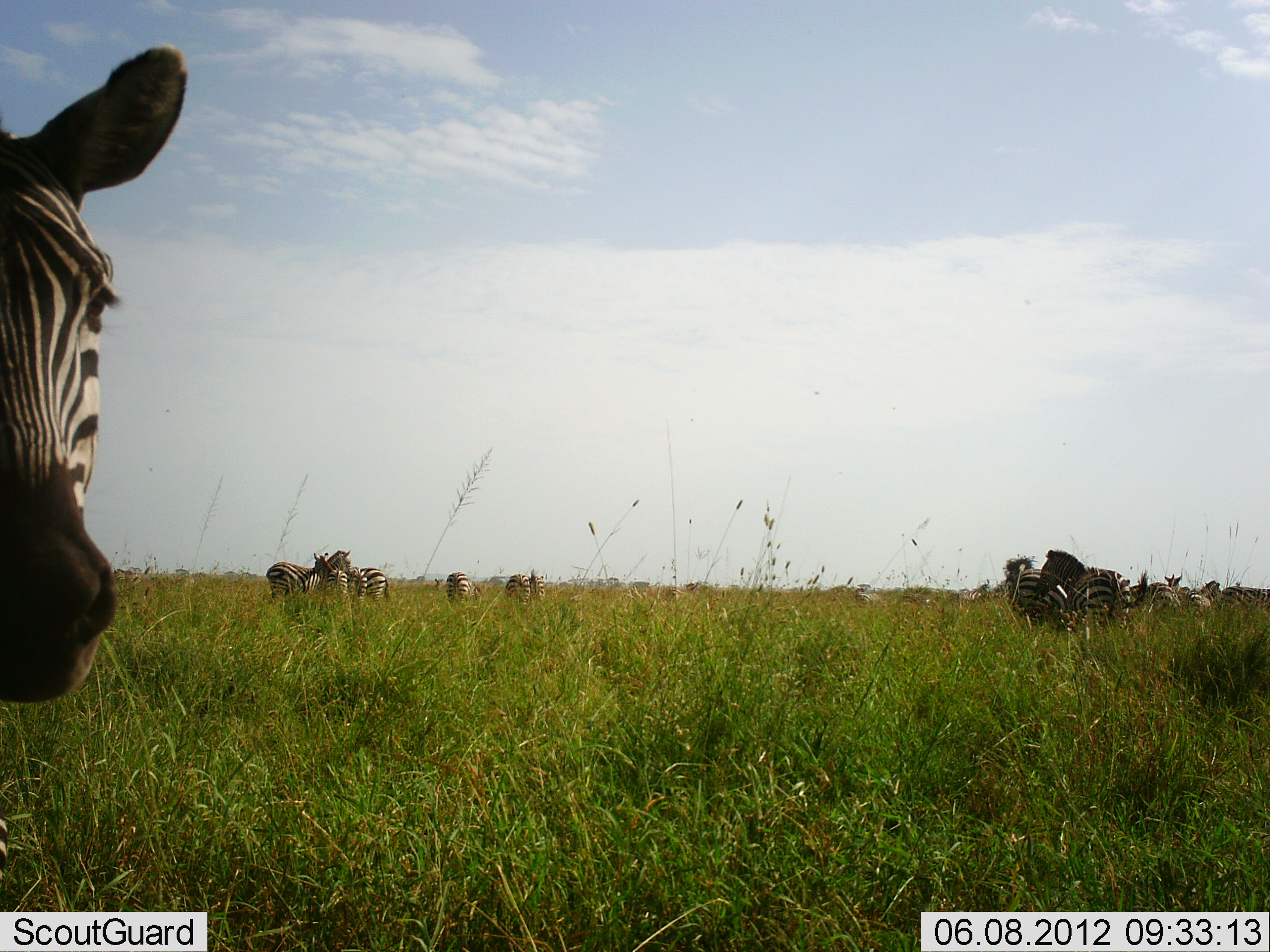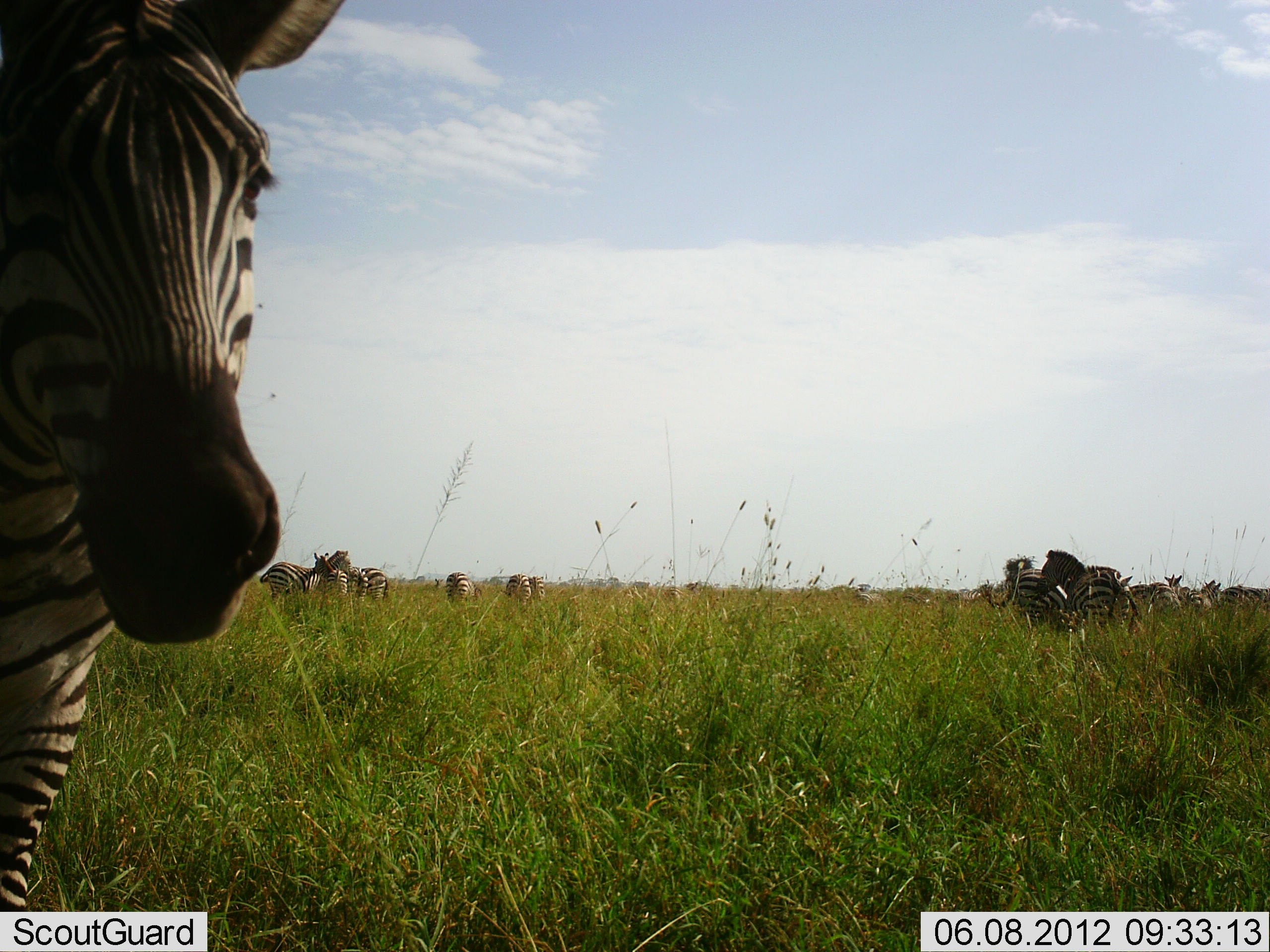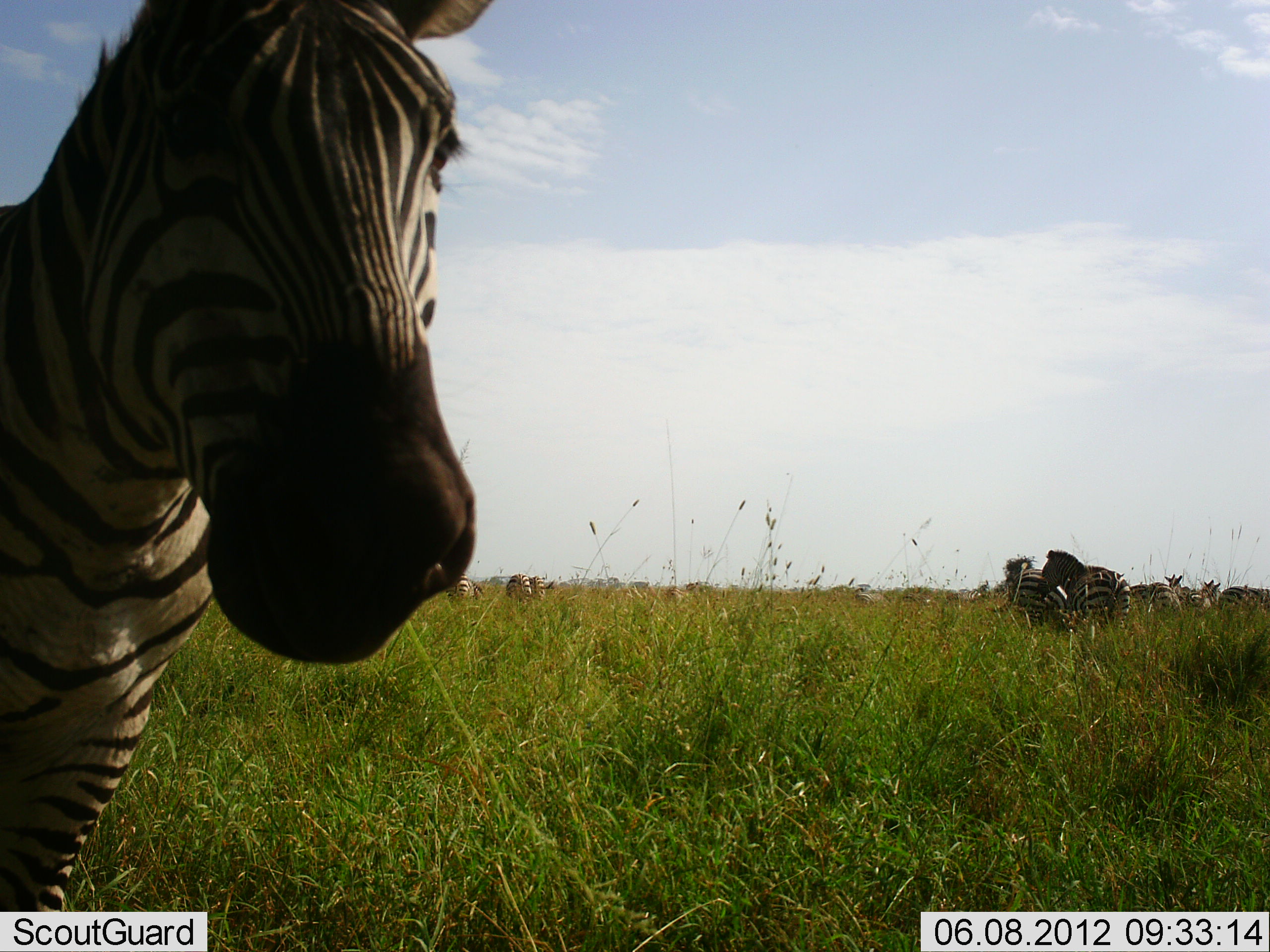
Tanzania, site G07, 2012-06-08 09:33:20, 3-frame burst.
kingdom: Animalia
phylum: Chordata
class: Mammalia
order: Perissodactyla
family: Equidae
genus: Equus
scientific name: Equus quagga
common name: plains zebra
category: zebra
Zebra (plains zebra) (Equus quagga), count 11-50. Behavior (volunteer vote fractions): standing 90%, resting 0%, moving 70%, interacting 10%. Young present (vote fraction): 0%. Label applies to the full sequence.